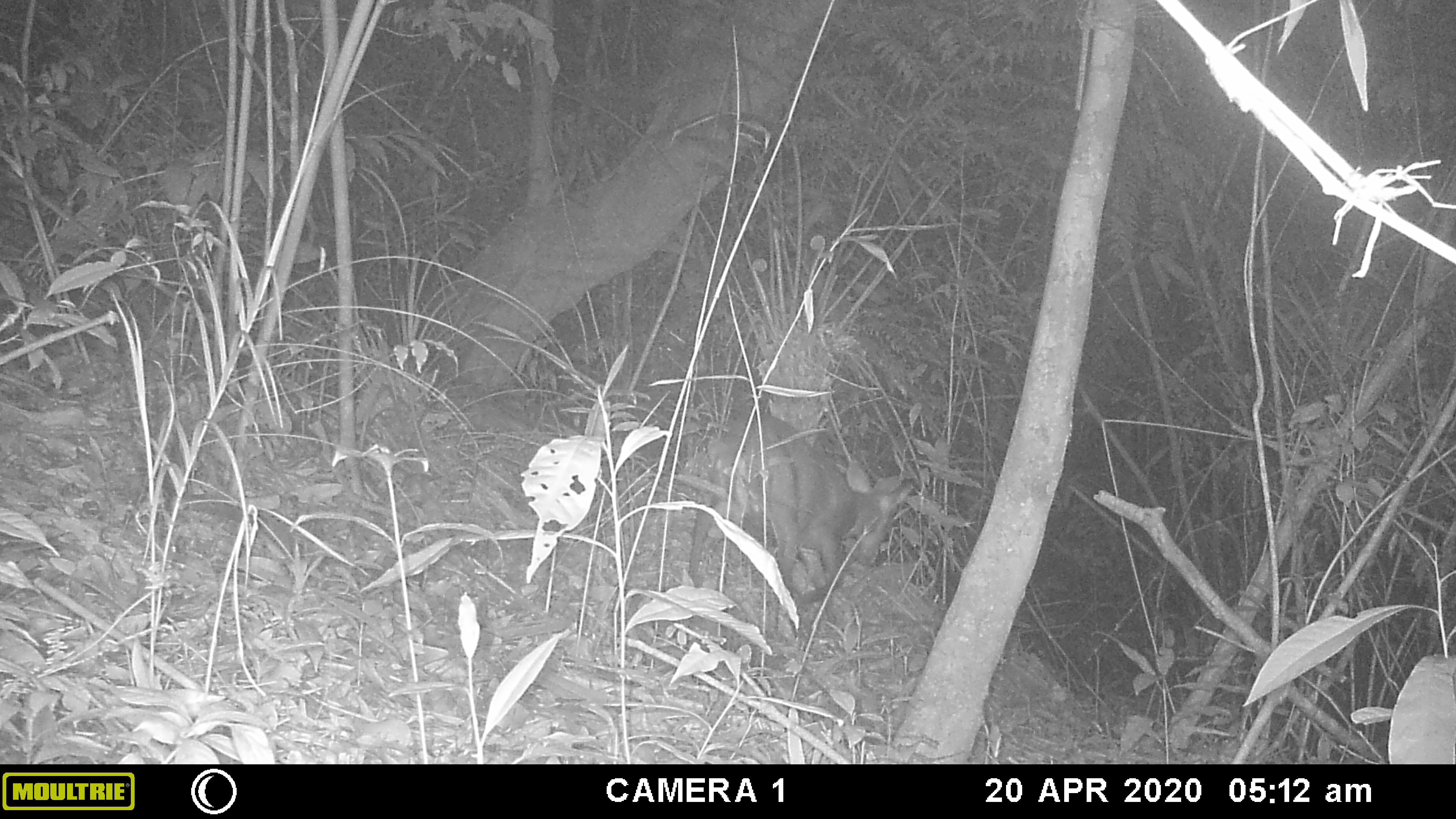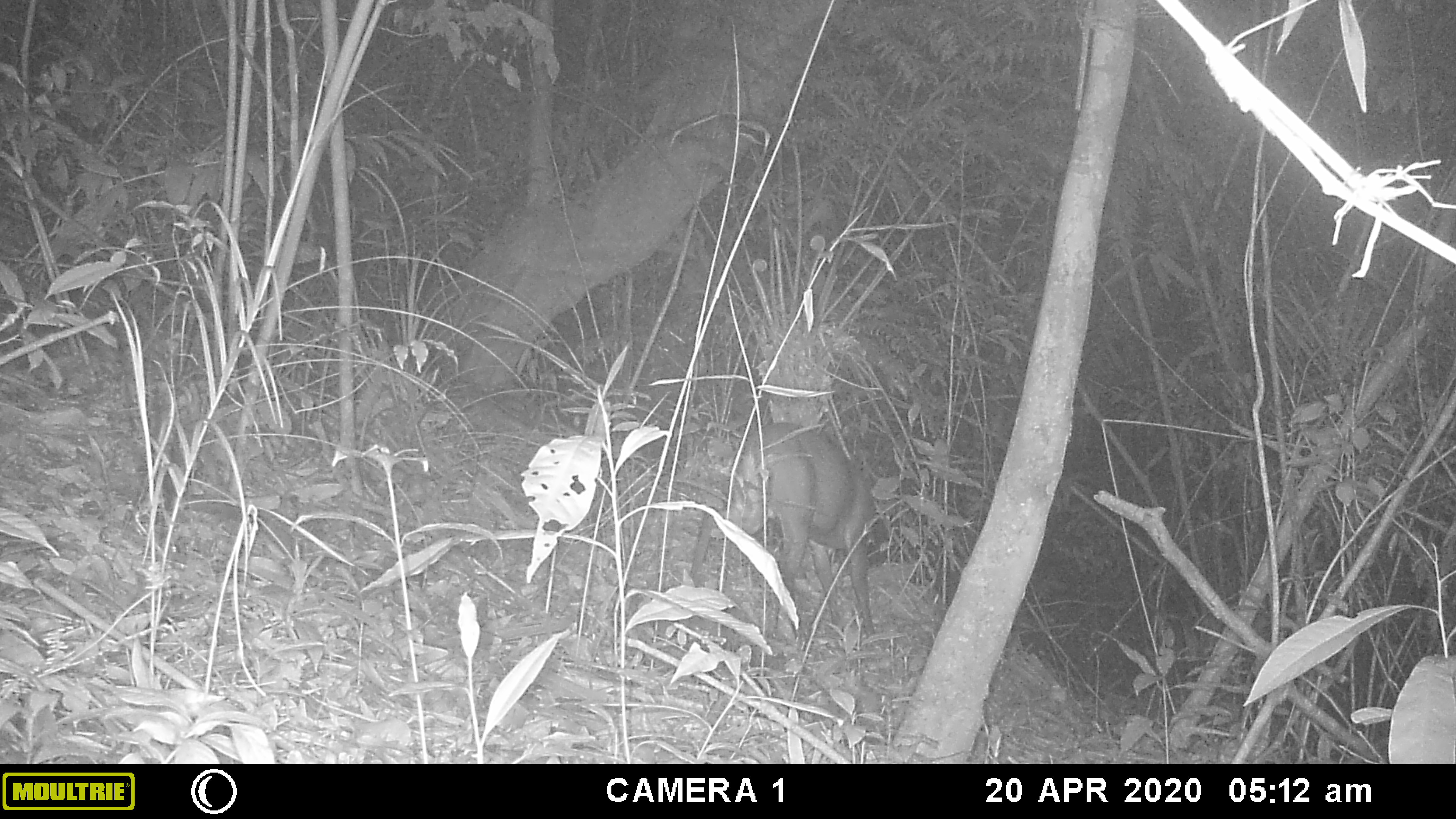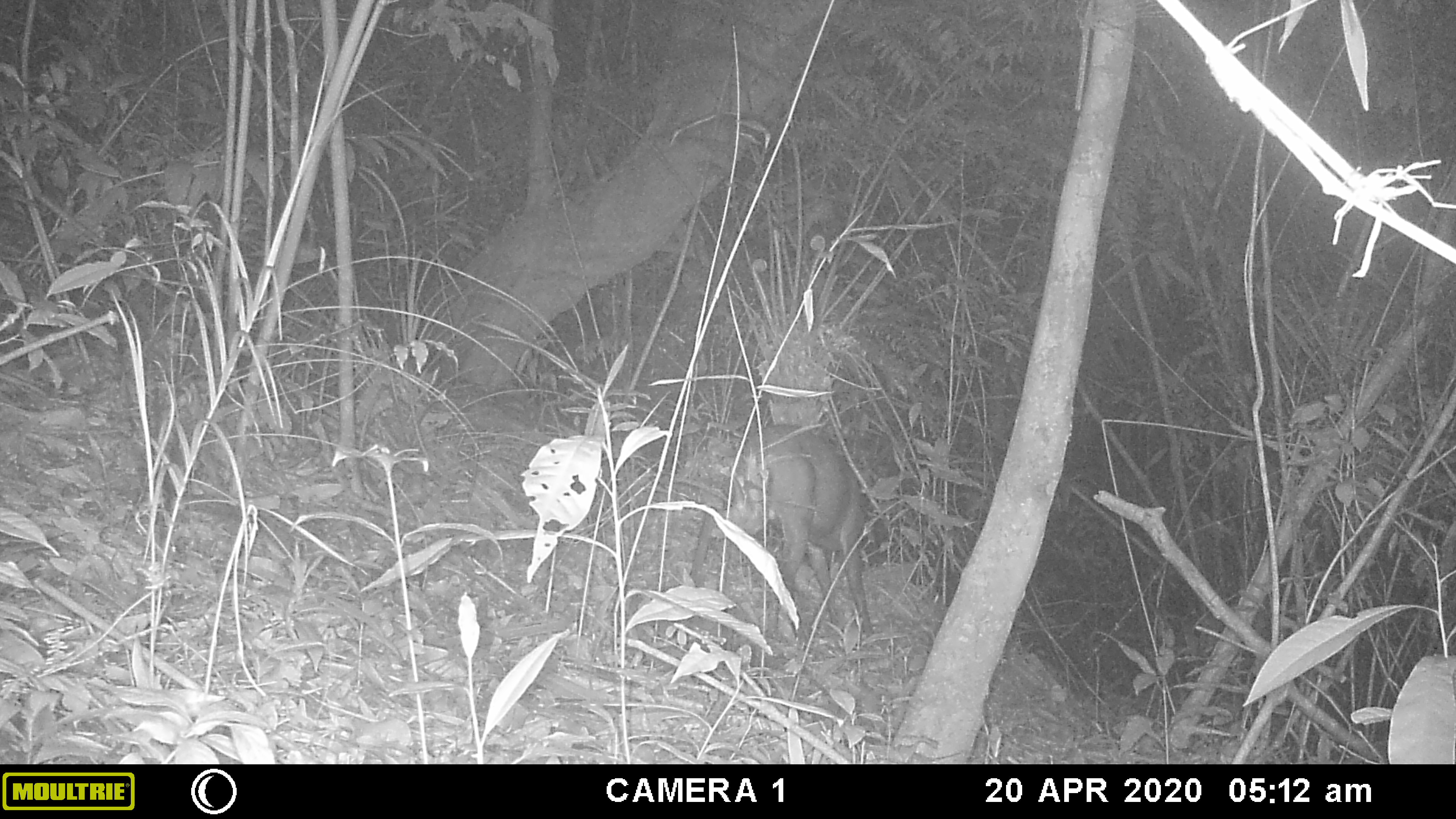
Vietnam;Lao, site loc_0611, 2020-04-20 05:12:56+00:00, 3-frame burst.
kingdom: Animalia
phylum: Chordata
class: Mammalia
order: Artiodactyla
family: Cervidae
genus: Muntiacus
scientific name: Muntiacus rooseveltorum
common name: roosevelt's muntjac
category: roosevelts muntjac group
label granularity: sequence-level